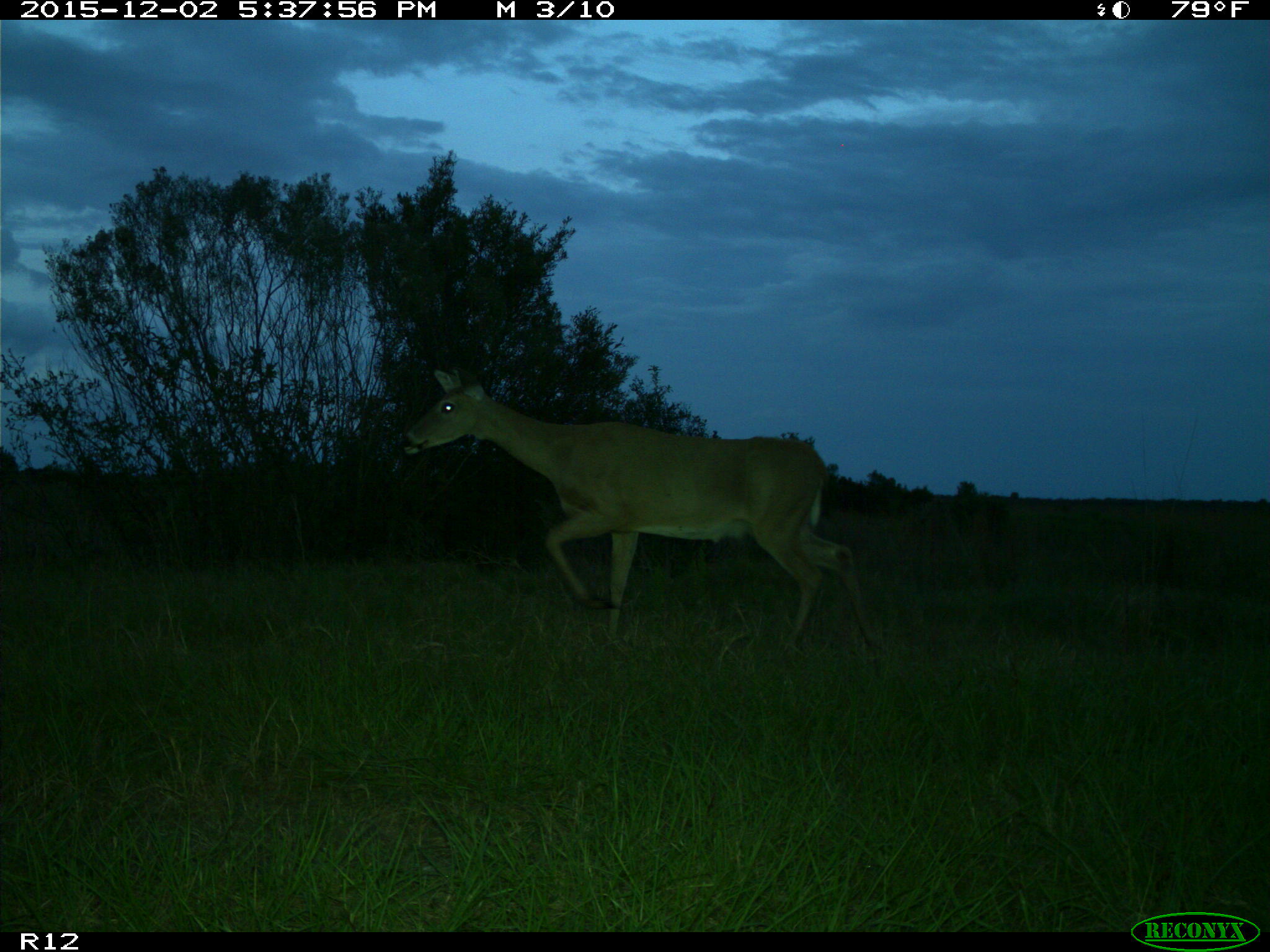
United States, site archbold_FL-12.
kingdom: Animalia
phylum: Chordata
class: Mammalia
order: Artiodactyla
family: Cervidae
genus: Odocoileus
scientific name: Odocoileus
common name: deer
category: unidentified deer